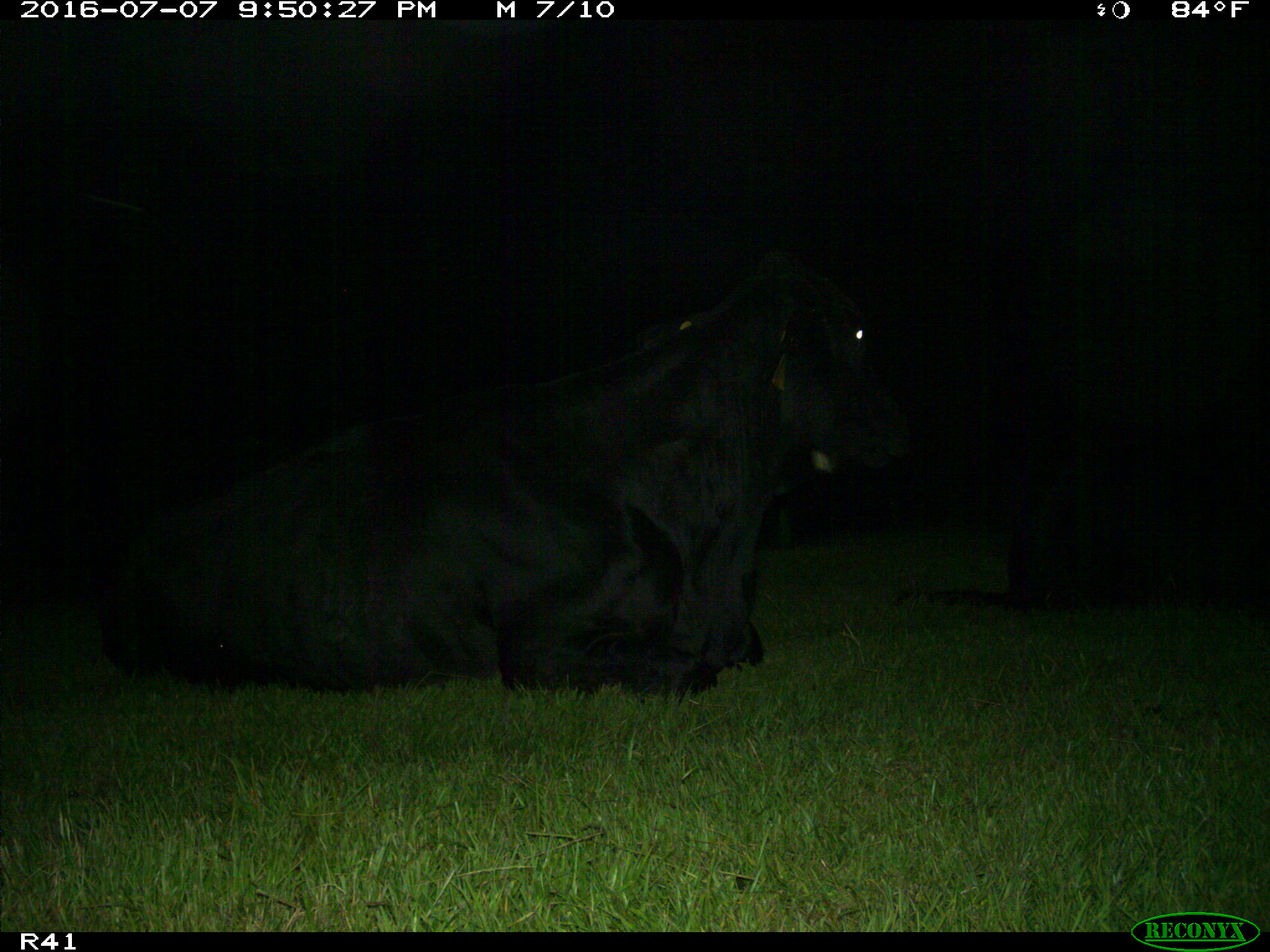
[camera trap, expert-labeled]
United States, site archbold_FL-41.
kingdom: Animalia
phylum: Chordata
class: Mammalia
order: Artiodactyla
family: Bovidae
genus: Bos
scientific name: Bos taurus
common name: domestic cow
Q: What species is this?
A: Bos taurus (domestic cow).